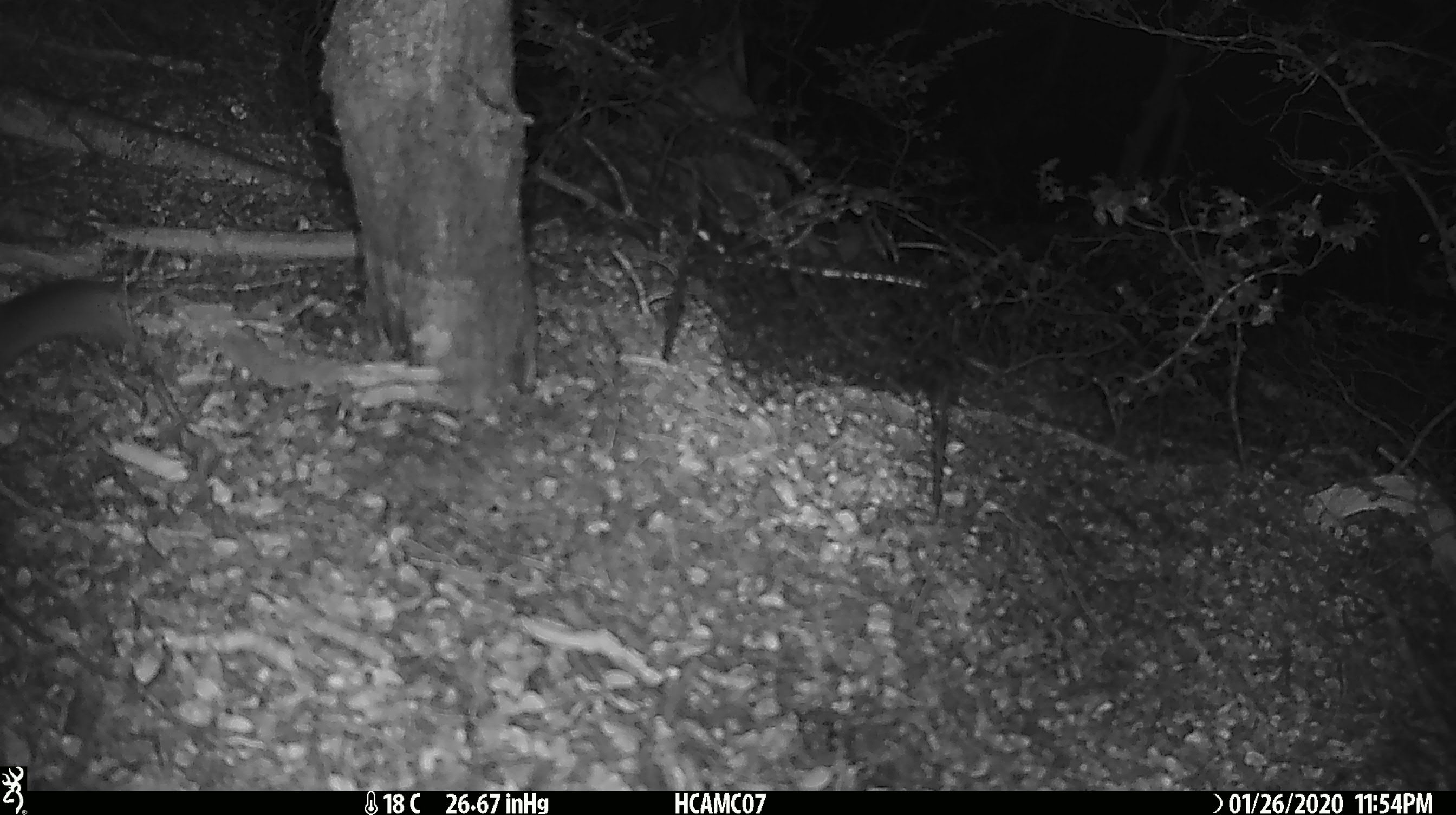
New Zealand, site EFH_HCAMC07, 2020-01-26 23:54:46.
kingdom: Animalia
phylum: Chordata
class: Mammalia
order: Rodentia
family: Muridae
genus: Mus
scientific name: Mus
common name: mouse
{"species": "mouse (Mus)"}